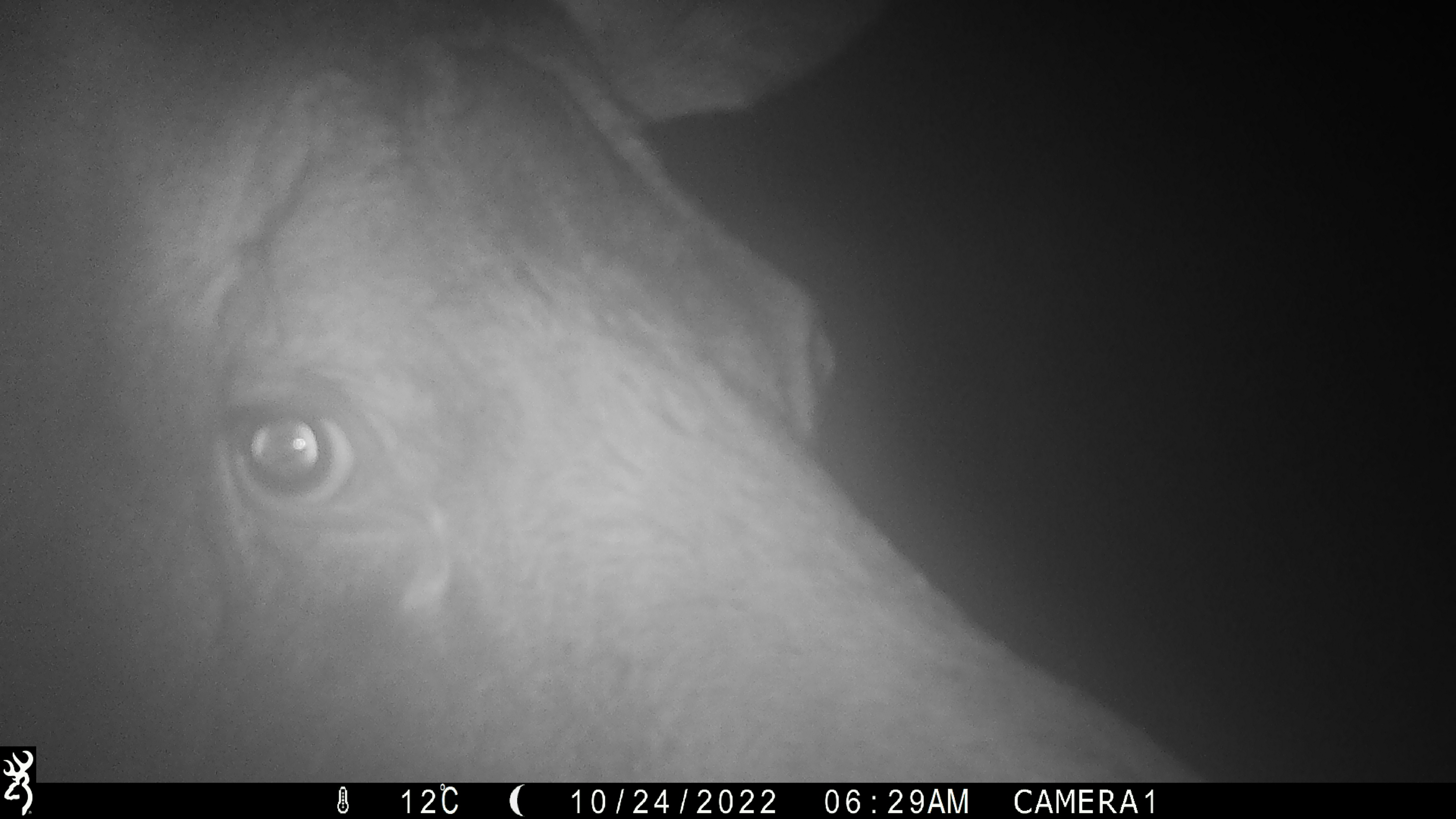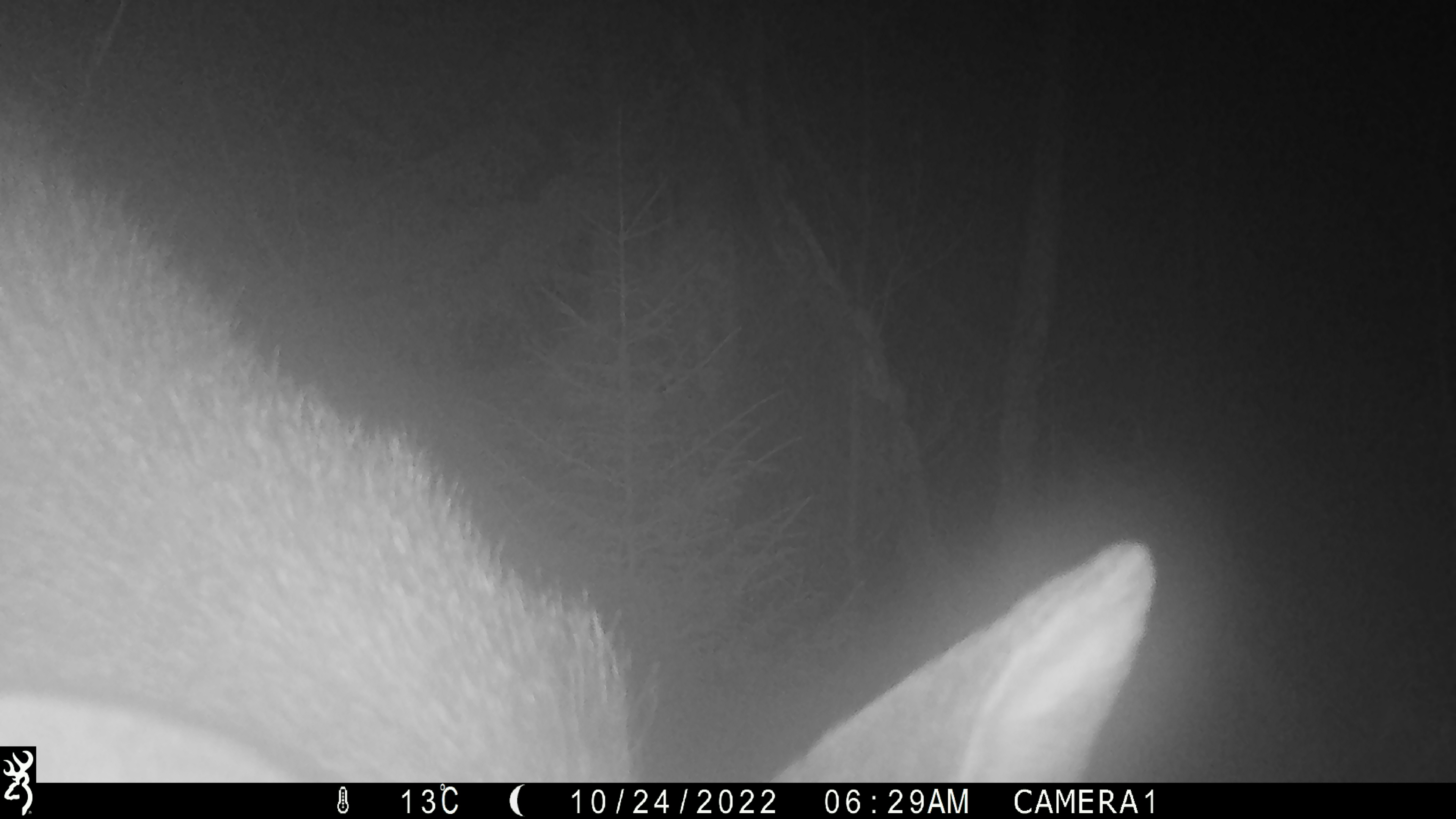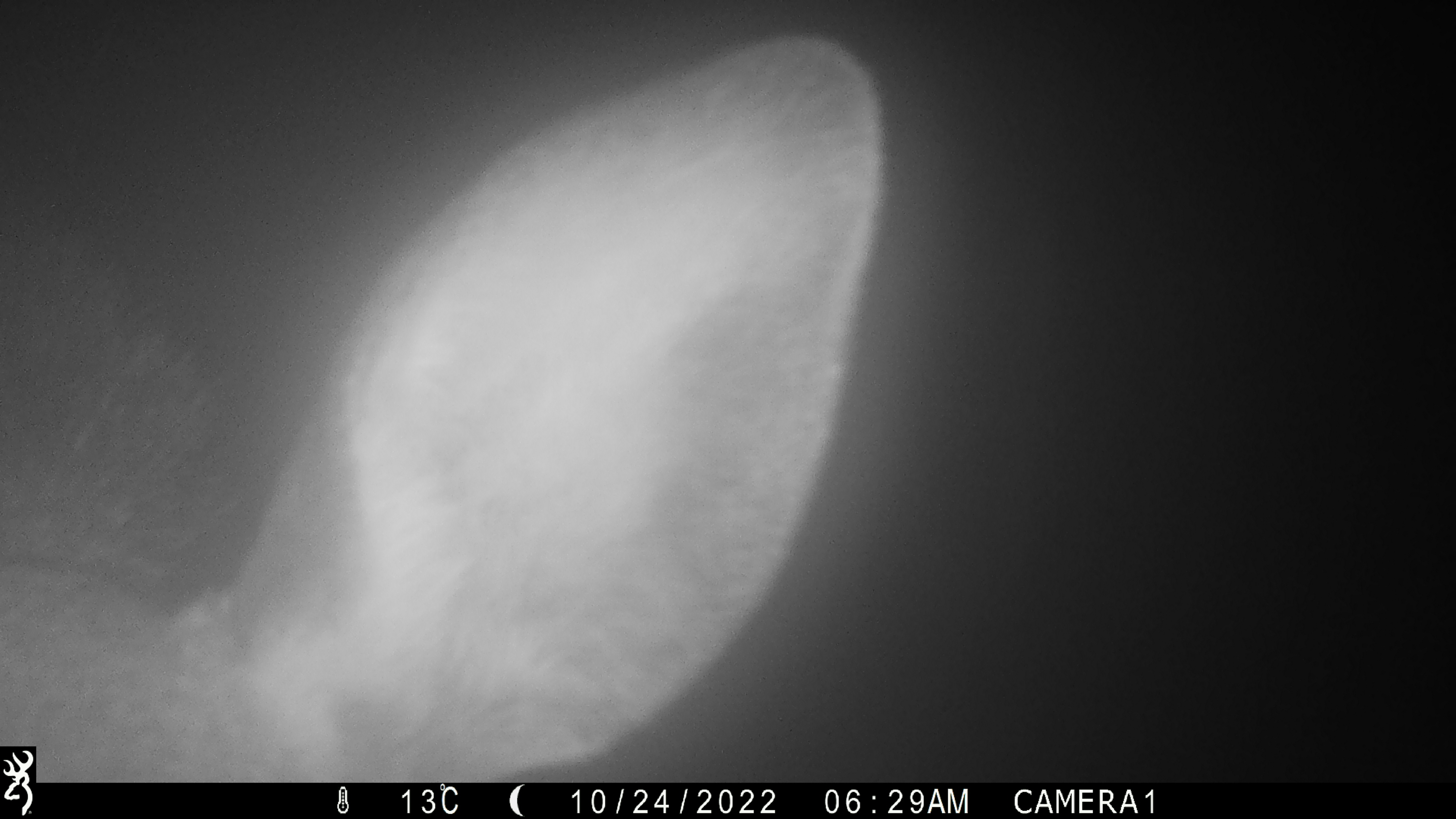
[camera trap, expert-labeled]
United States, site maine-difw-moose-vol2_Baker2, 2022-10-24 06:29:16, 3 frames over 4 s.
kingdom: Animalia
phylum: Chordata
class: Mammalia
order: Artiodactyla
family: Cervidae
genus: Alces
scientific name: Alces alces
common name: moose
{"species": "moose (Alces alces)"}